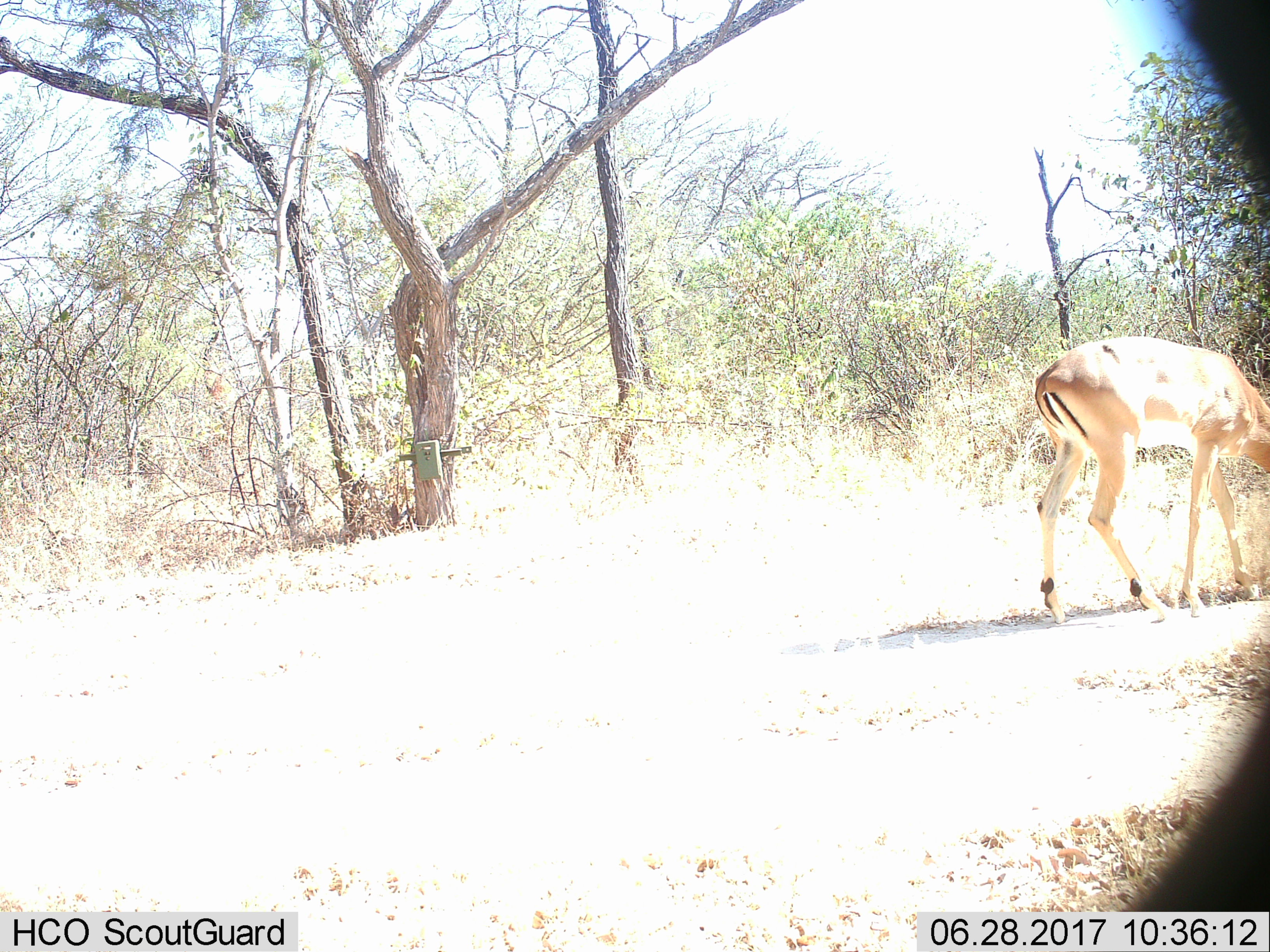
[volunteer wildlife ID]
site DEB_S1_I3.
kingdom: Animalia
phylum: Chordata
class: Mammalia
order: Artiodactyla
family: Bovidae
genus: Aepyceros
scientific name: Aepyceros melampus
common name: impala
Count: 1.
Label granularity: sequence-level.